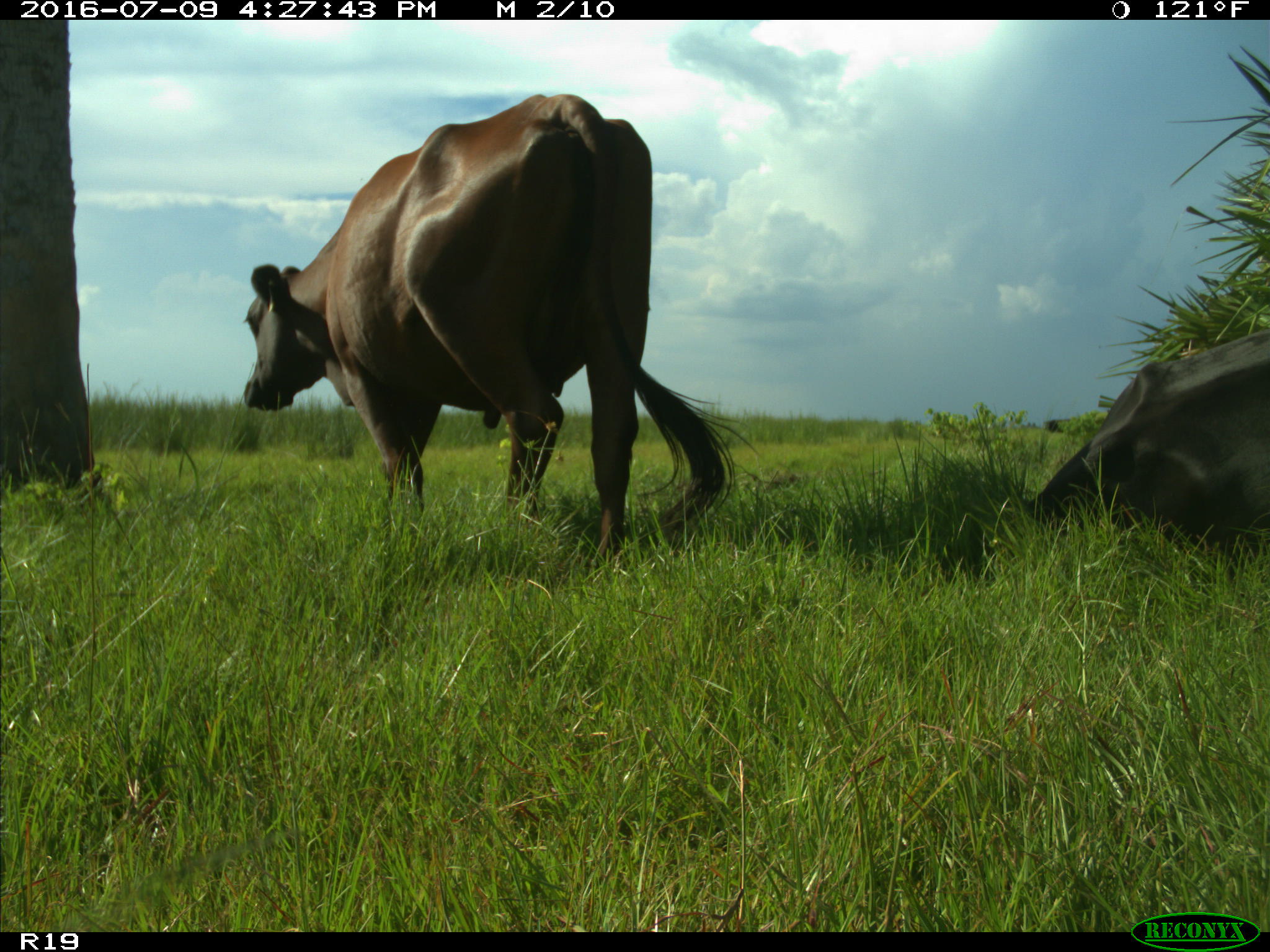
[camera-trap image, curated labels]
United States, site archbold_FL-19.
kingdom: Animalia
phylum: Chordata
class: Mammalia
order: Artiodactyla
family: Bovidae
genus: Bos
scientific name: Bos taurus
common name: domestic cow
Bos taurus (domestic cow).